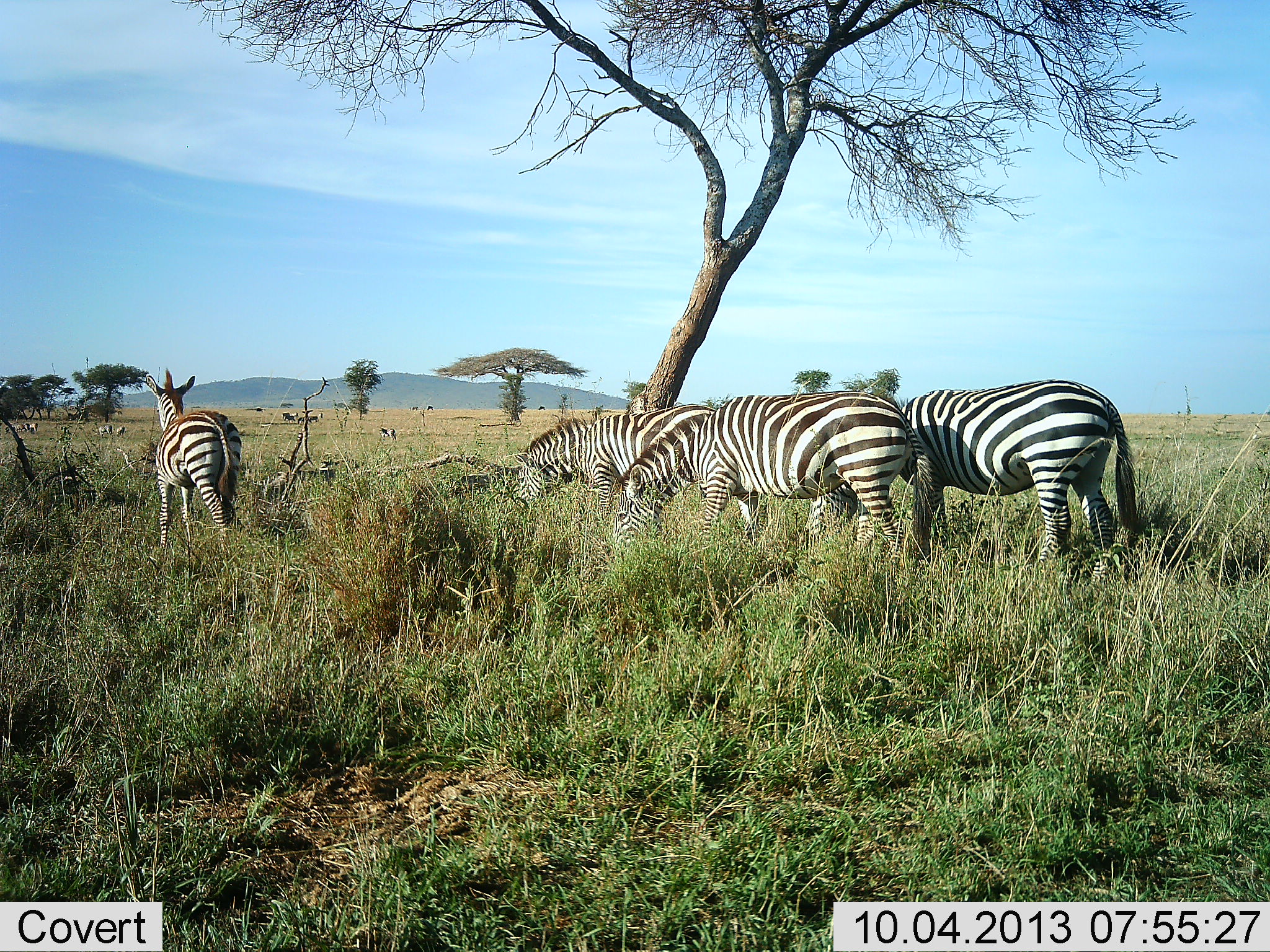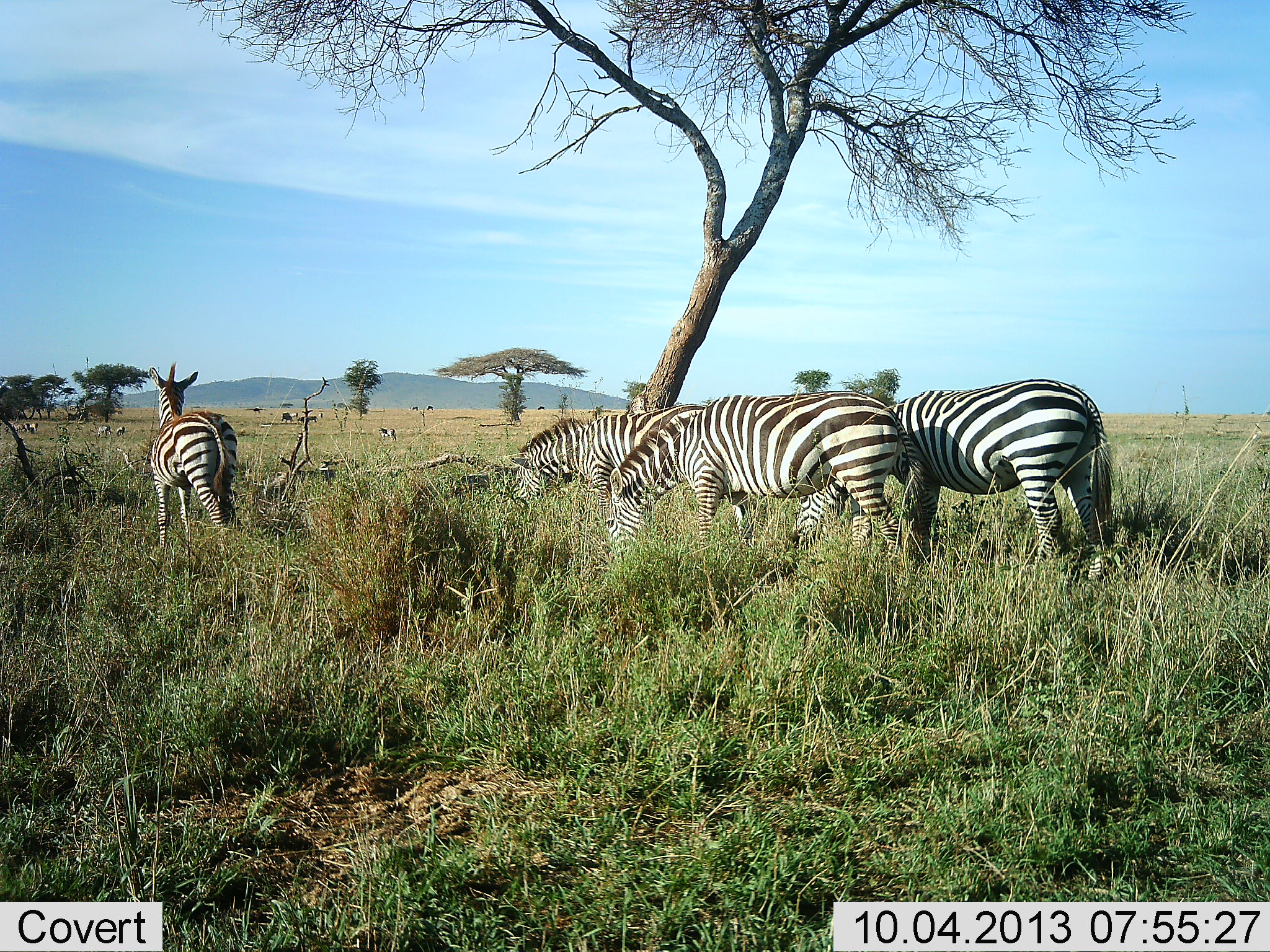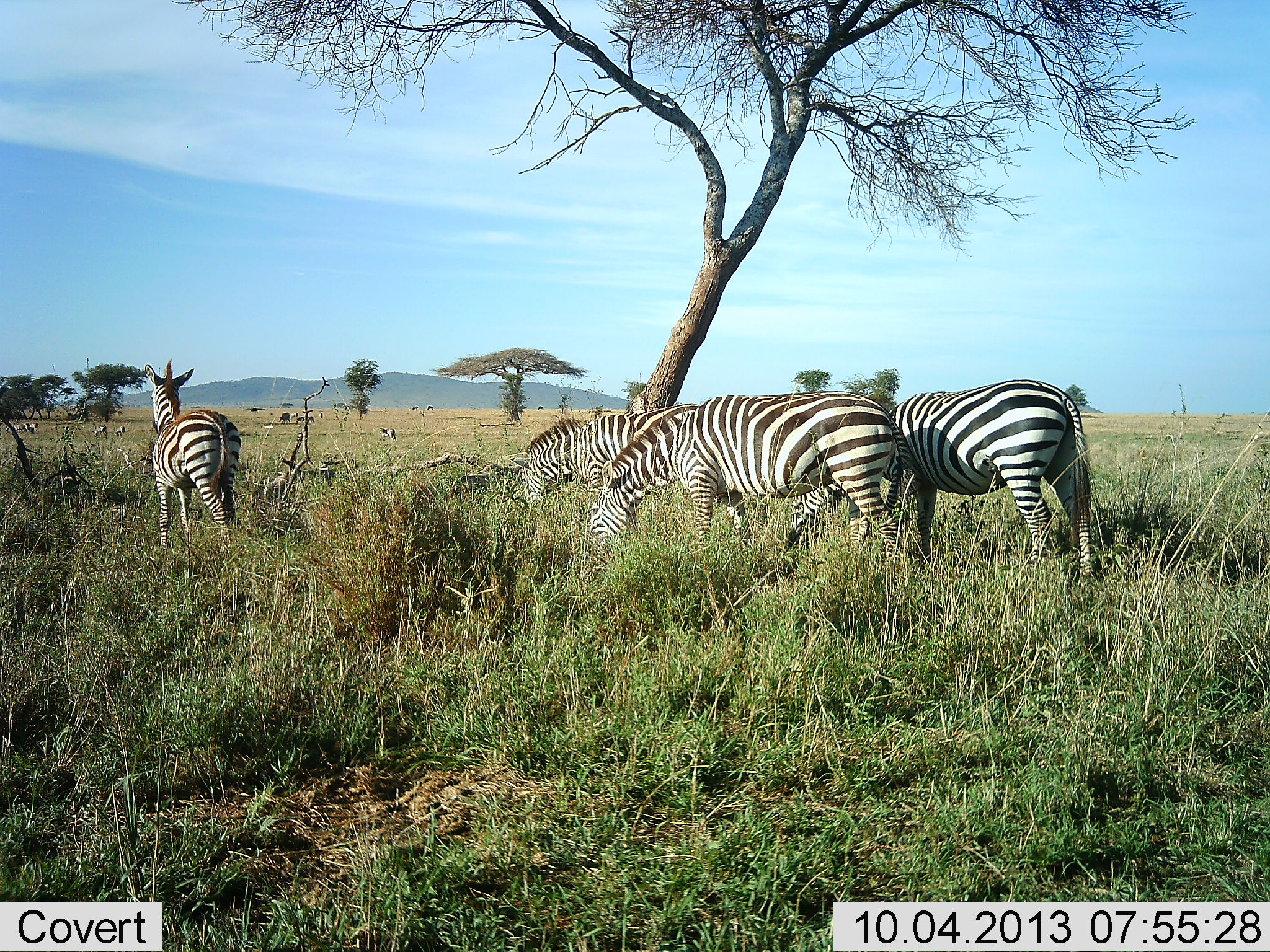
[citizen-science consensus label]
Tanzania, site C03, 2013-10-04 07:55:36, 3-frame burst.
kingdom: Animalia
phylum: Chordata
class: Mammalia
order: Perissodactyla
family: Equidae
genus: Equus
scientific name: Equus quagga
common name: plains zebra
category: zebra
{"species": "zebra (plains zebra) (Equus quagga)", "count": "4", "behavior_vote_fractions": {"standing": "73%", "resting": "0%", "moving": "20%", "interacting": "0%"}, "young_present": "0%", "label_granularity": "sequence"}